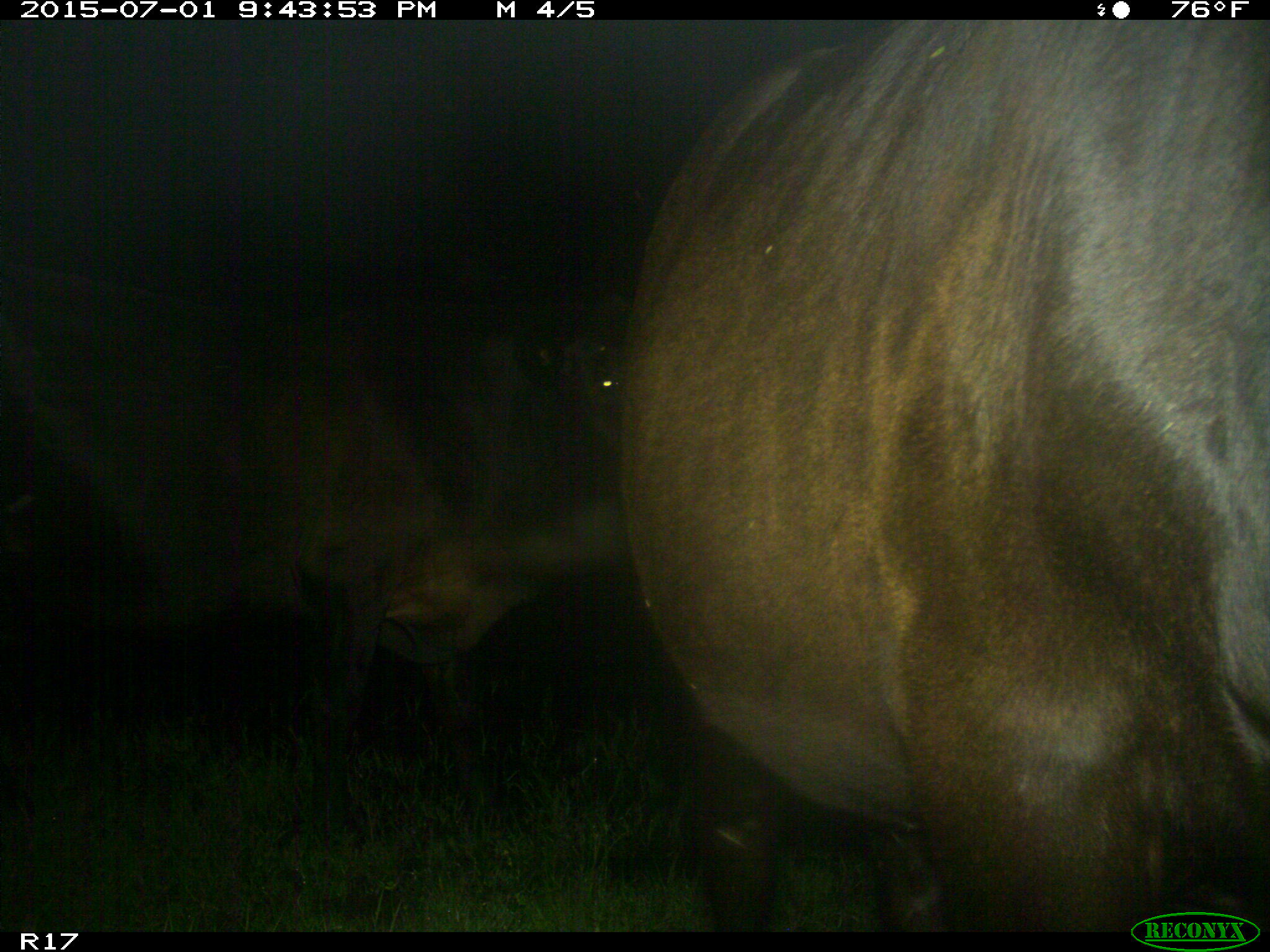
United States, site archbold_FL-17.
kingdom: Animalia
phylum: Chordata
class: Mammalia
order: Artiodactyla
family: Bovidae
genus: Bos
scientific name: Bos taurus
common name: domestic cow